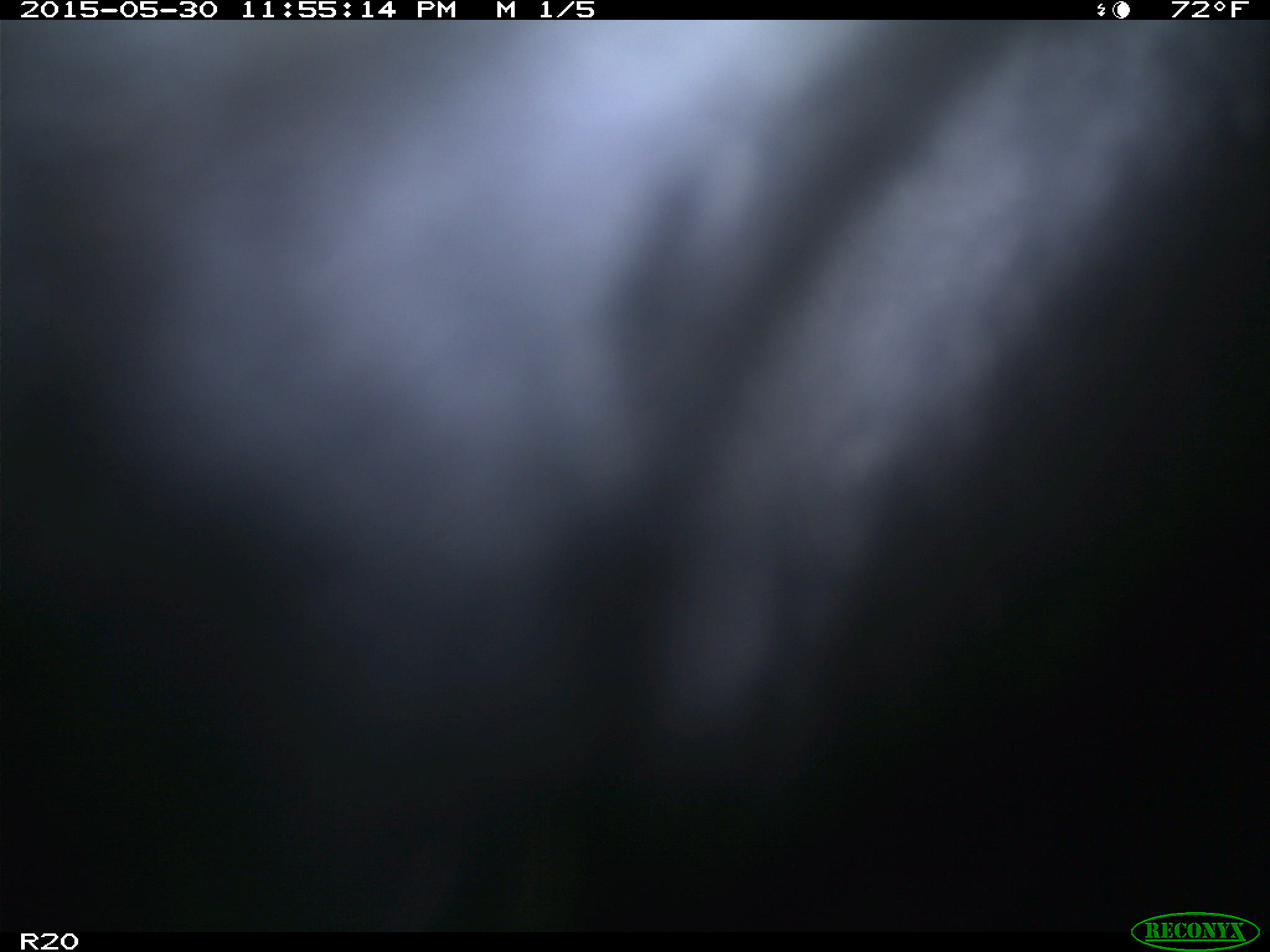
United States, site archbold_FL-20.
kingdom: Animalia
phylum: Chordata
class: Mammalia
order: Artiodactyla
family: Bovidae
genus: Bos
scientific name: Bos taurus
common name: domestic cow